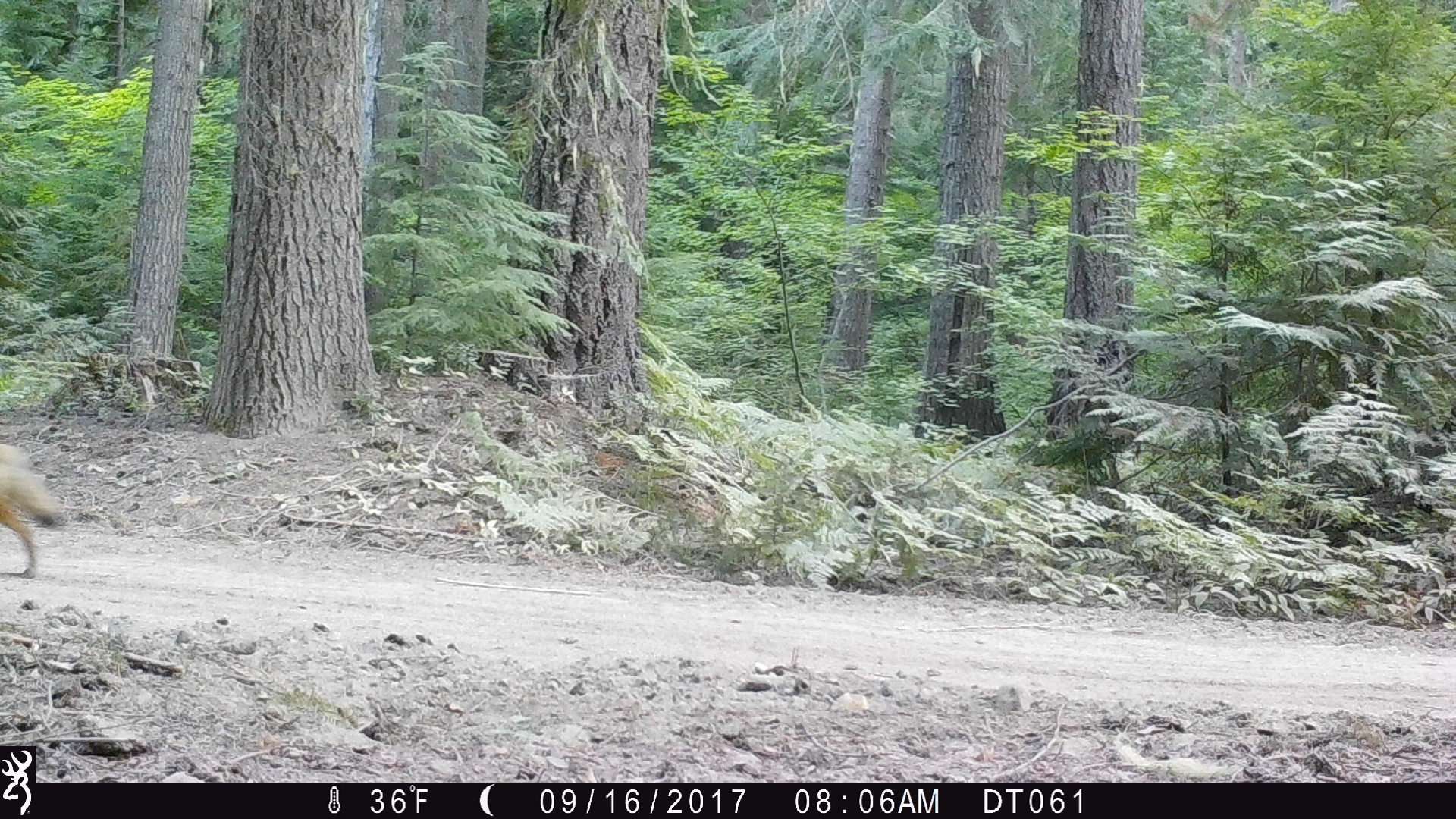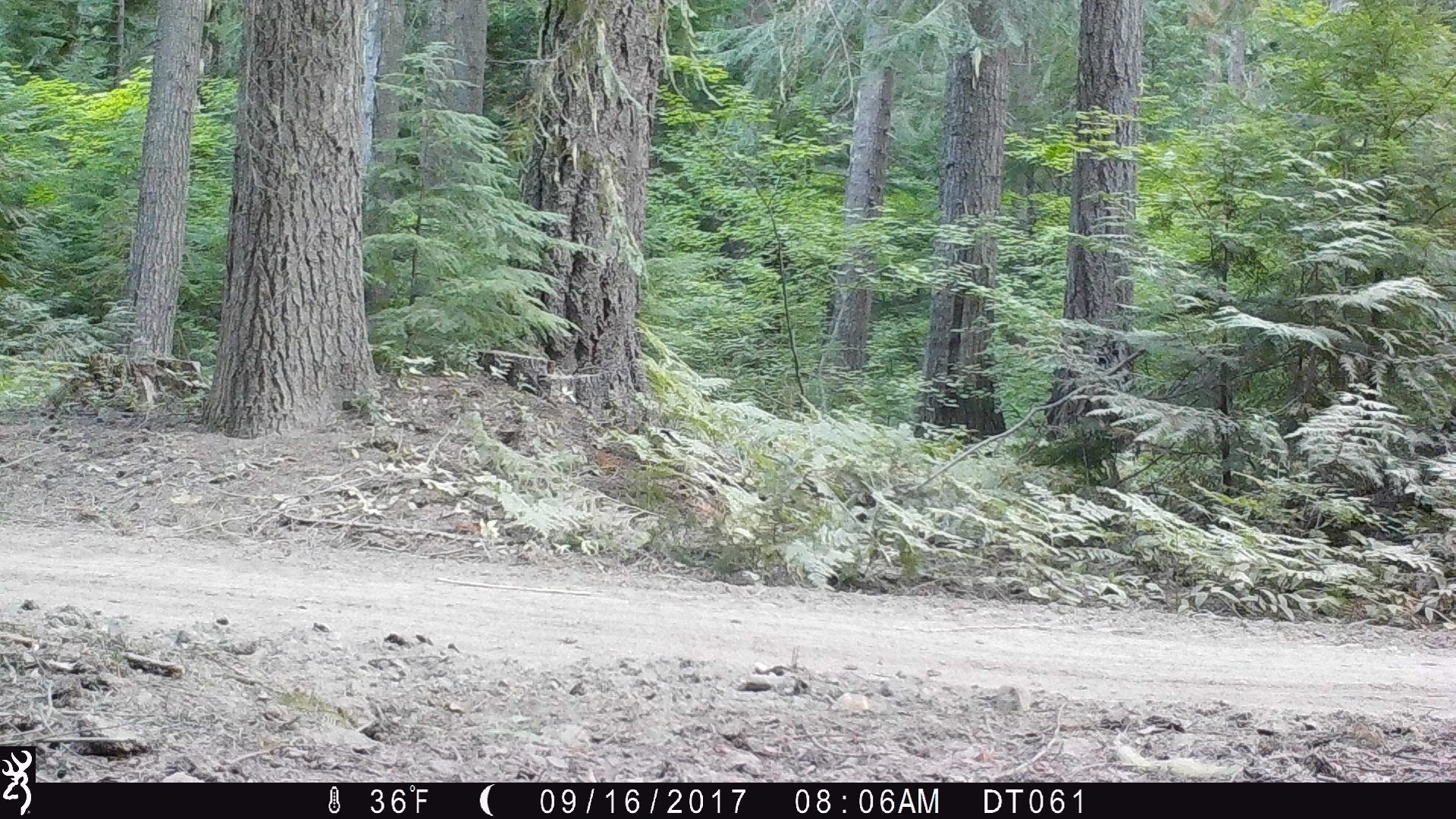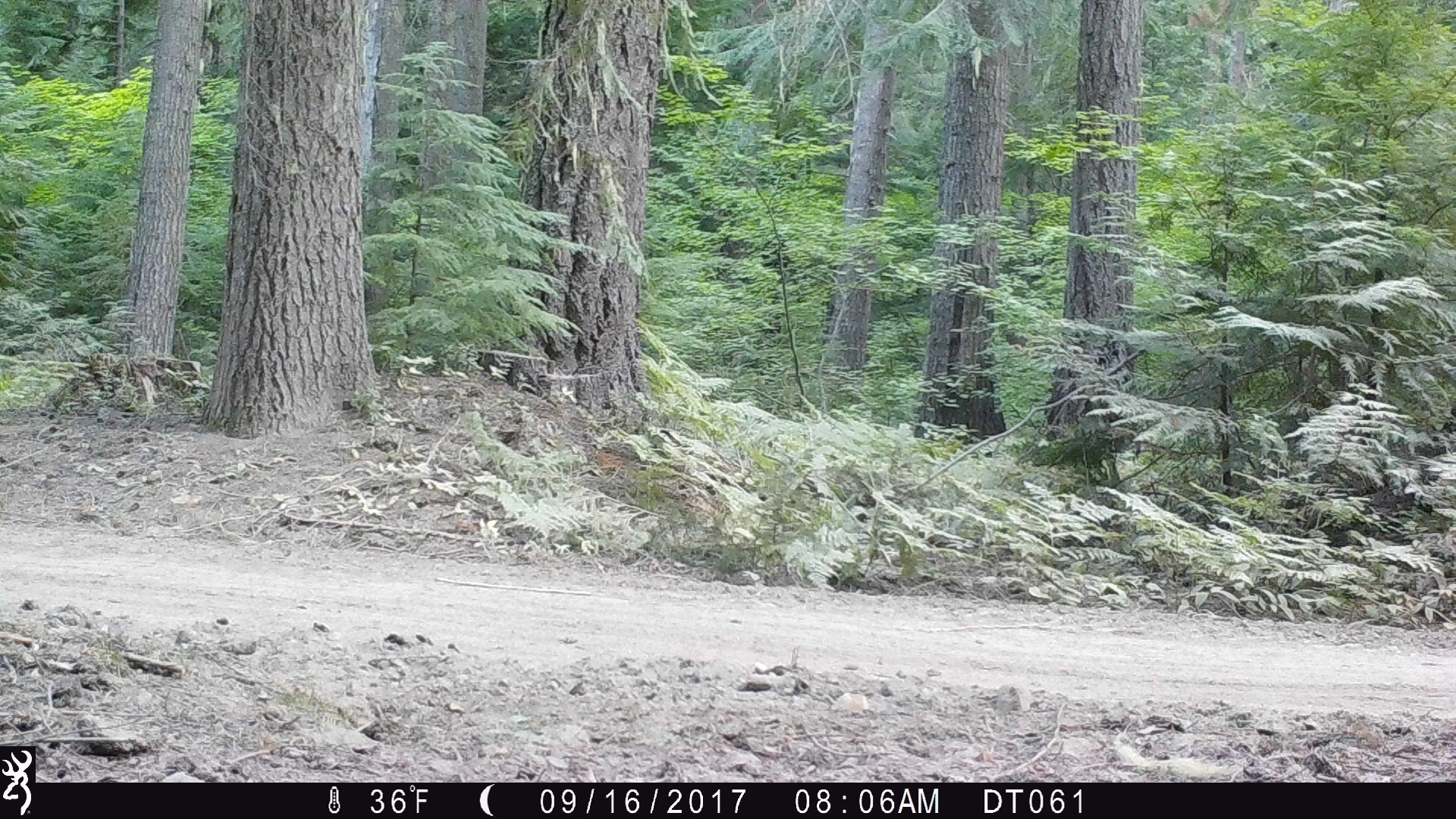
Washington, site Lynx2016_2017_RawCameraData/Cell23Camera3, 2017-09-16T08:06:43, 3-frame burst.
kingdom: Animalia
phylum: Chordata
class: Mammalia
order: Carnivora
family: Canidae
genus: Canis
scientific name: Canis latrans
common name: coyote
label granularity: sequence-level